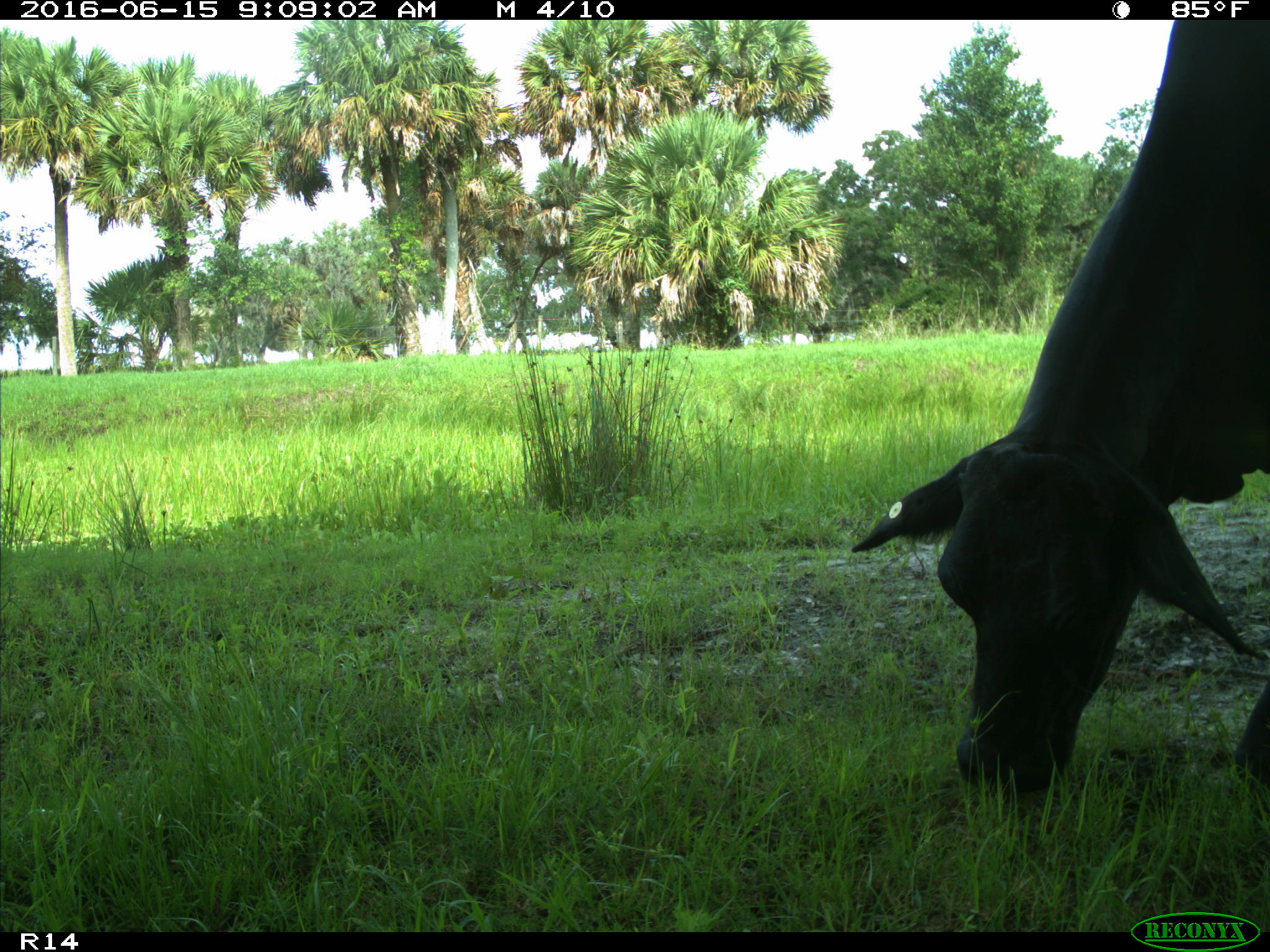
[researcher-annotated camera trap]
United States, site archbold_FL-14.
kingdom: Animalia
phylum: Chordata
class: Mammalia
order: Artiodactyla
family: Bovidae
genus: Bos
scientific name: Bos taurus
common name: domestic cow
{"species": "Bos taurus (domestic cow)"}